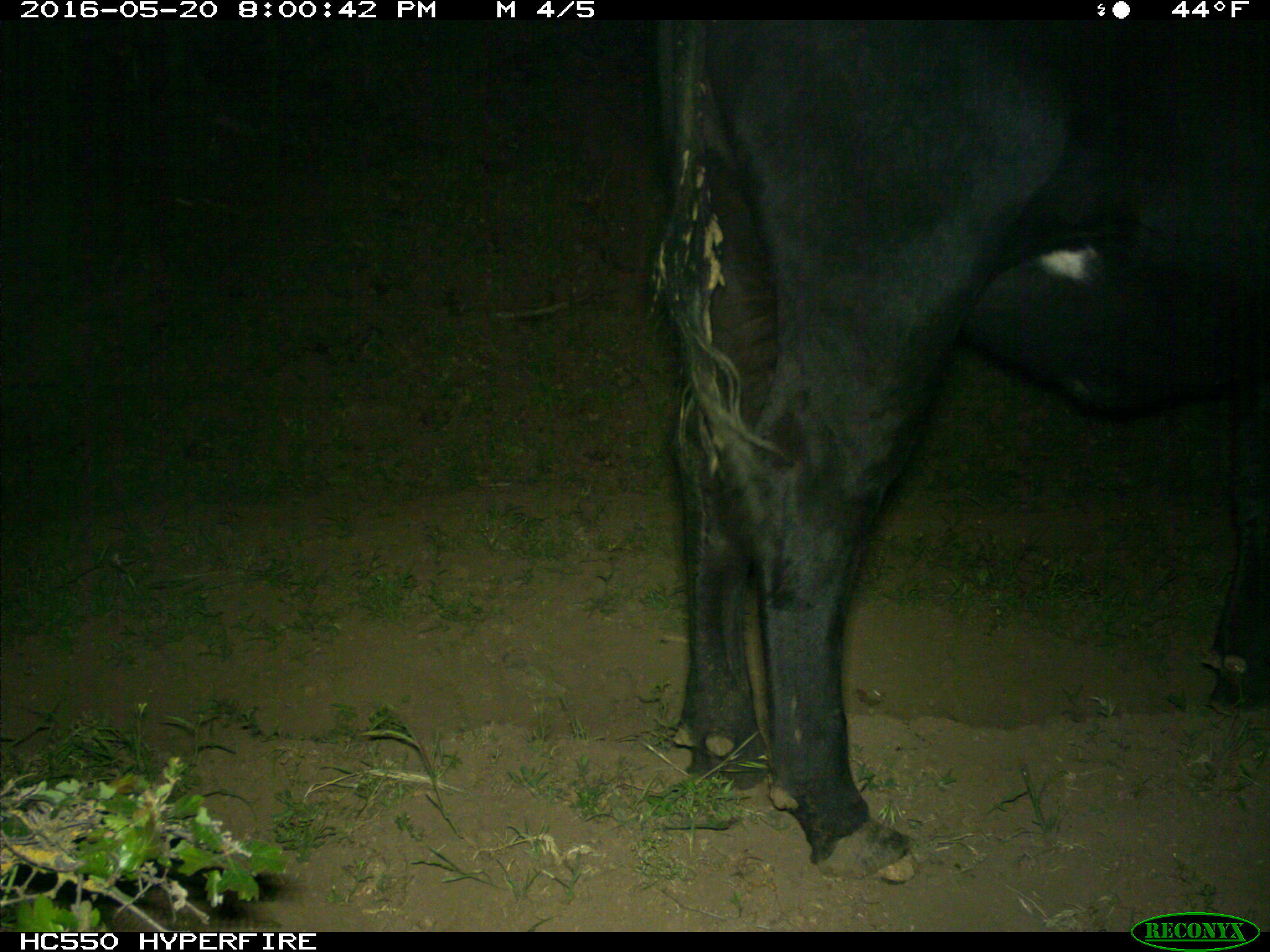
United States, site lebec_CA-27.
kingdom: Animalia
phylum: Chordata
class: Mammalia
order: Artiodactyla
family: Bovidae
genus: Bos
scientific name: Bos taurus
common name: domestic cow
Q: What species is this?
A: Bos taurus (domestic cow).